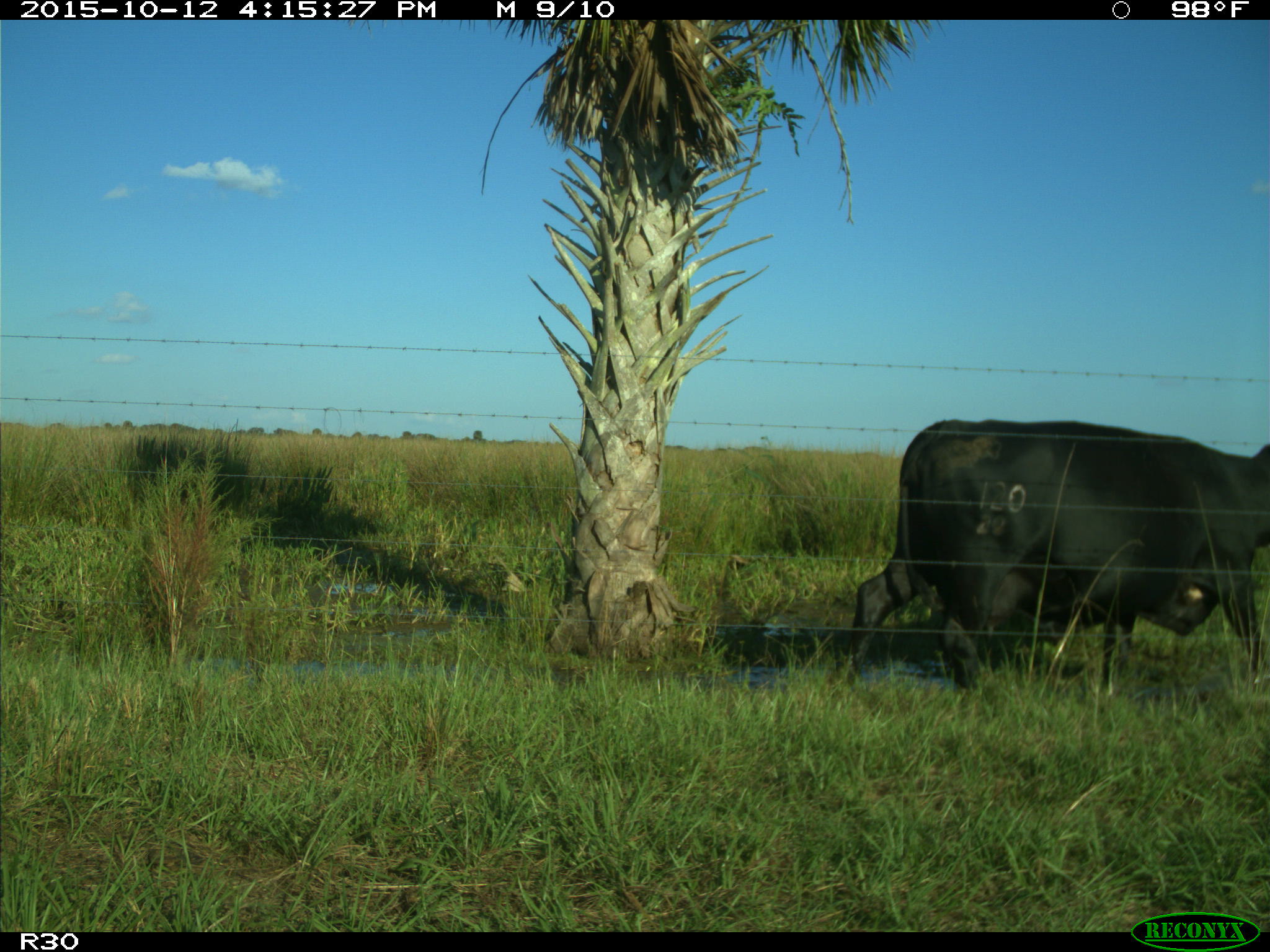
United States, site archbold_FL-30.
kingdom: Animalia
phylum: Chordata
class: Mammalia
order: Artiodactyla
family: Bovidae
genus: Bos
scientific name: Bos taurus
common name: domestic cow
Bos taurus (domestic cow).